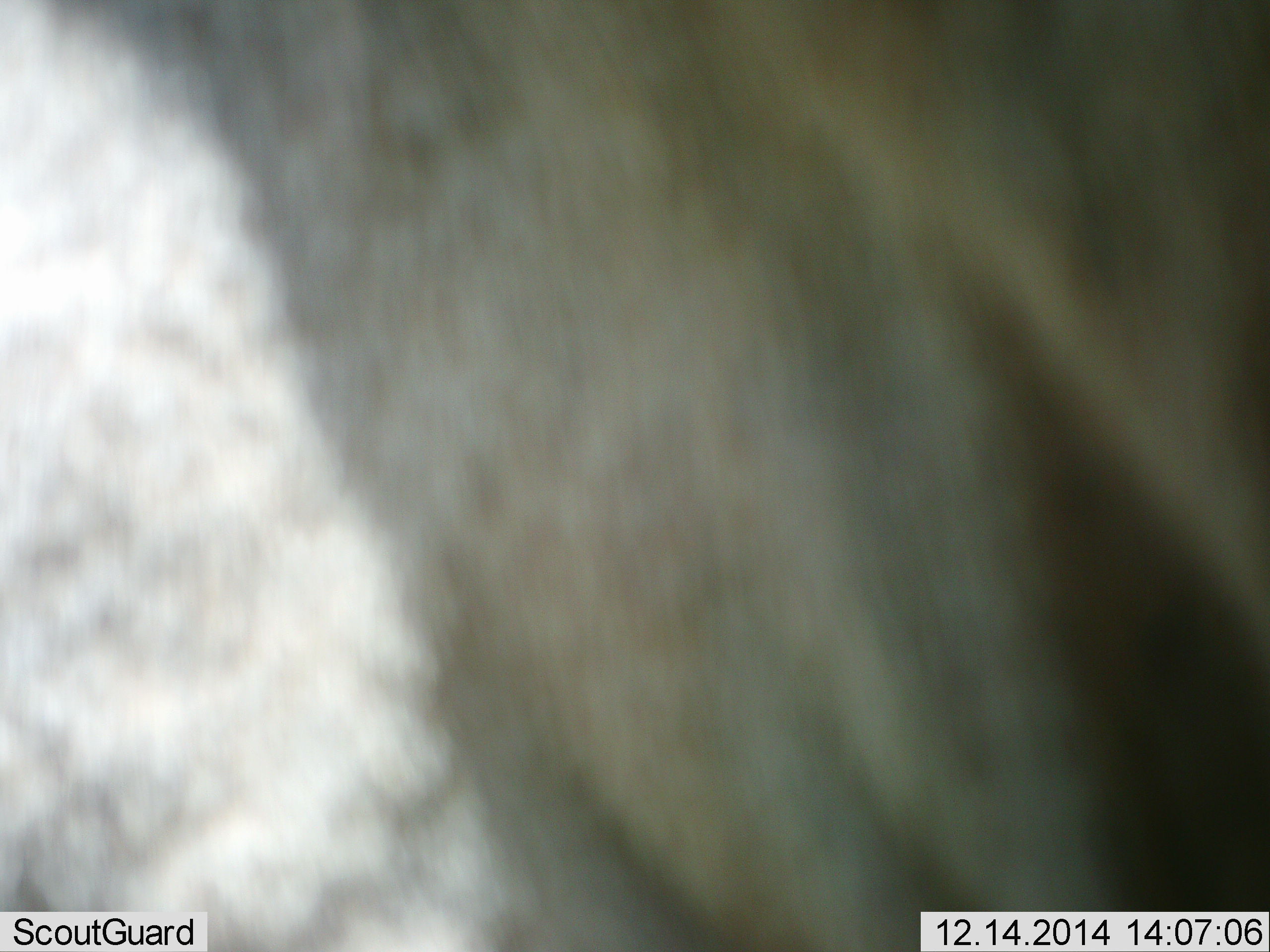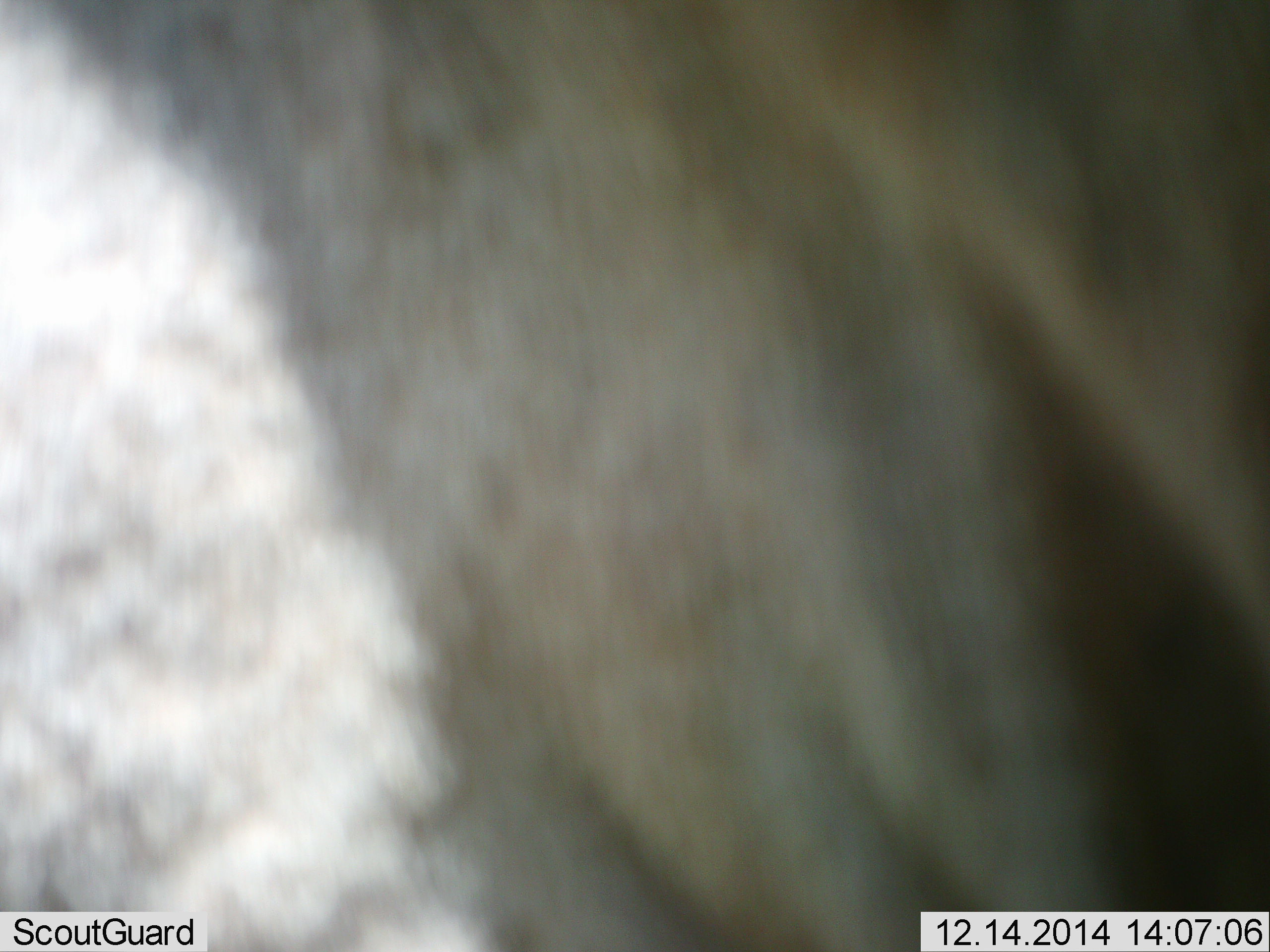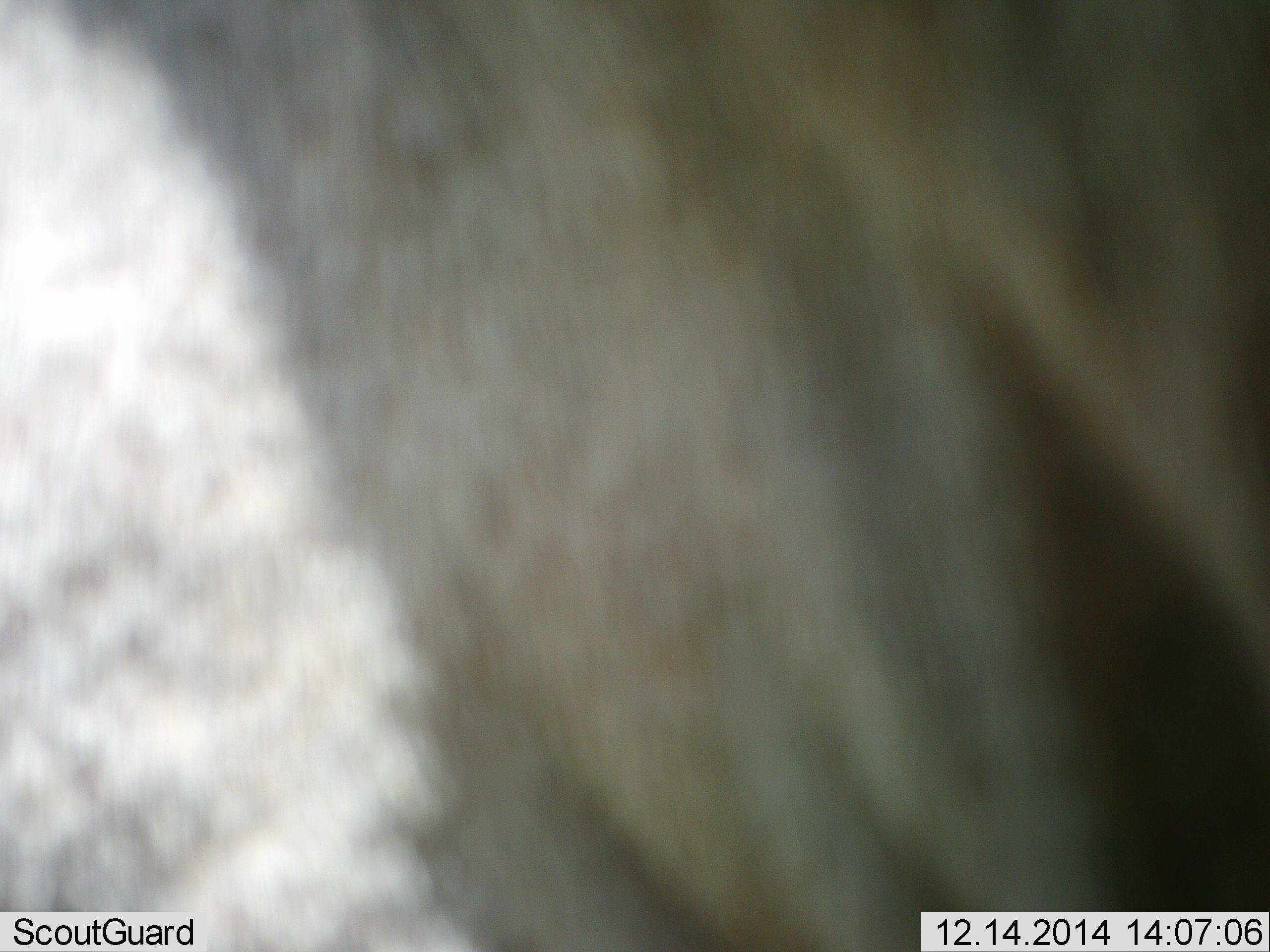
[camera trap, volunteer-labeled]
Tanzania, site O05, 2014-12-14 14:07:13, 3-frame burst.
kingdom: Animalia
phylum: Chordata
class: Mammalia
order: Artiodactyla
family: Bovidae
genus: Connochaetes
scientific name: Connochaetes taurinus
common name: blue wildebeest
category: wildebeest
Wildebeest (blue wildebeest) (Connochaetes taurinus), count 1. Behavior (volunteer vote fractions): standing 88%, resting 0%, moving 12%, interacting 0%. Young present (vote fraction): 0%. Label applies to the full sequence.